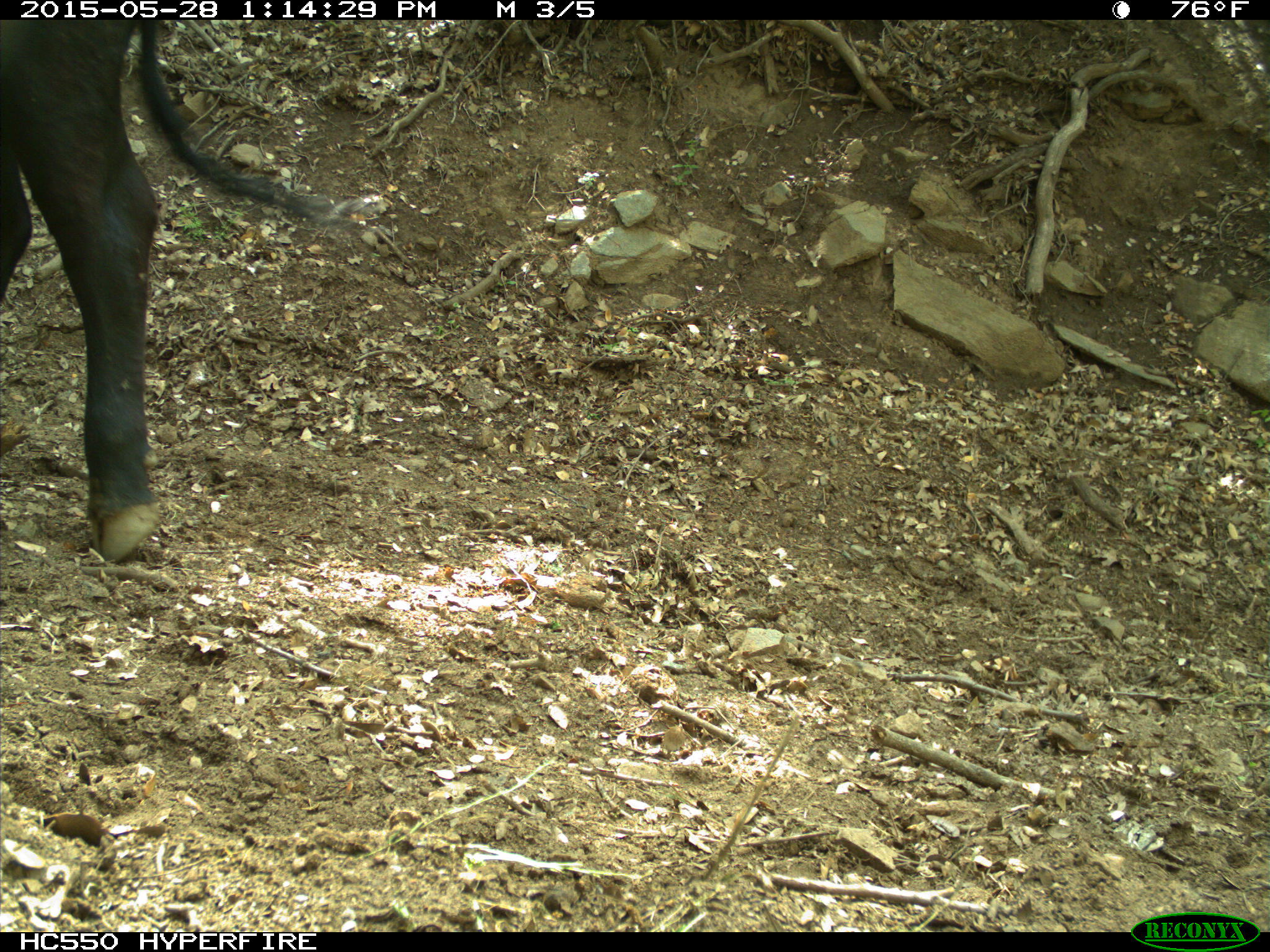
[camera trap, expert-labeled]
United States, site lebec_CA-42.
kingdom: Animalia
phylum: Chordata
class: Mammalia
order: Artiodactyla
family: Bovidae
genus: Bos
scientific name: Bos taurus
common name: domestic cow